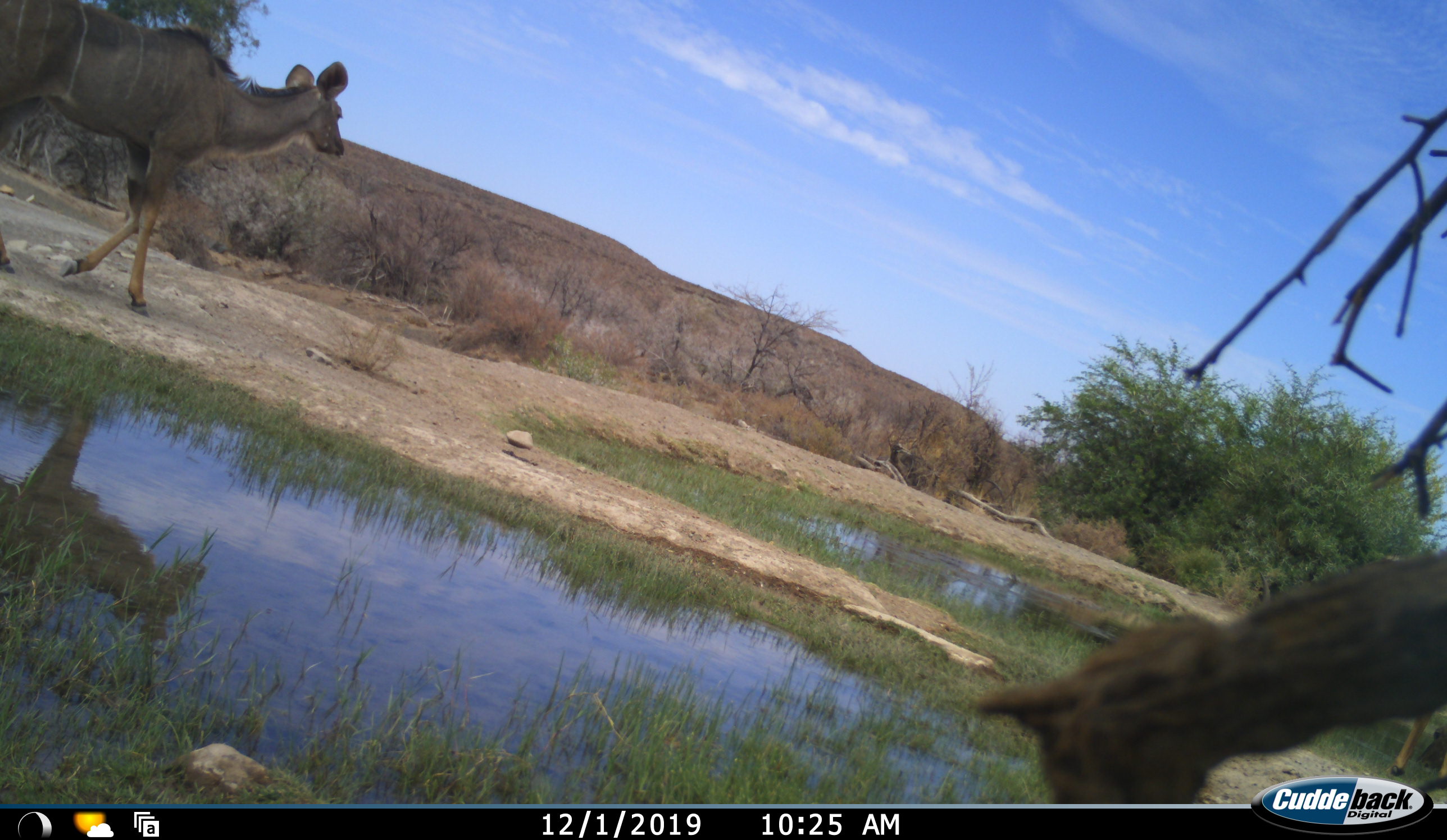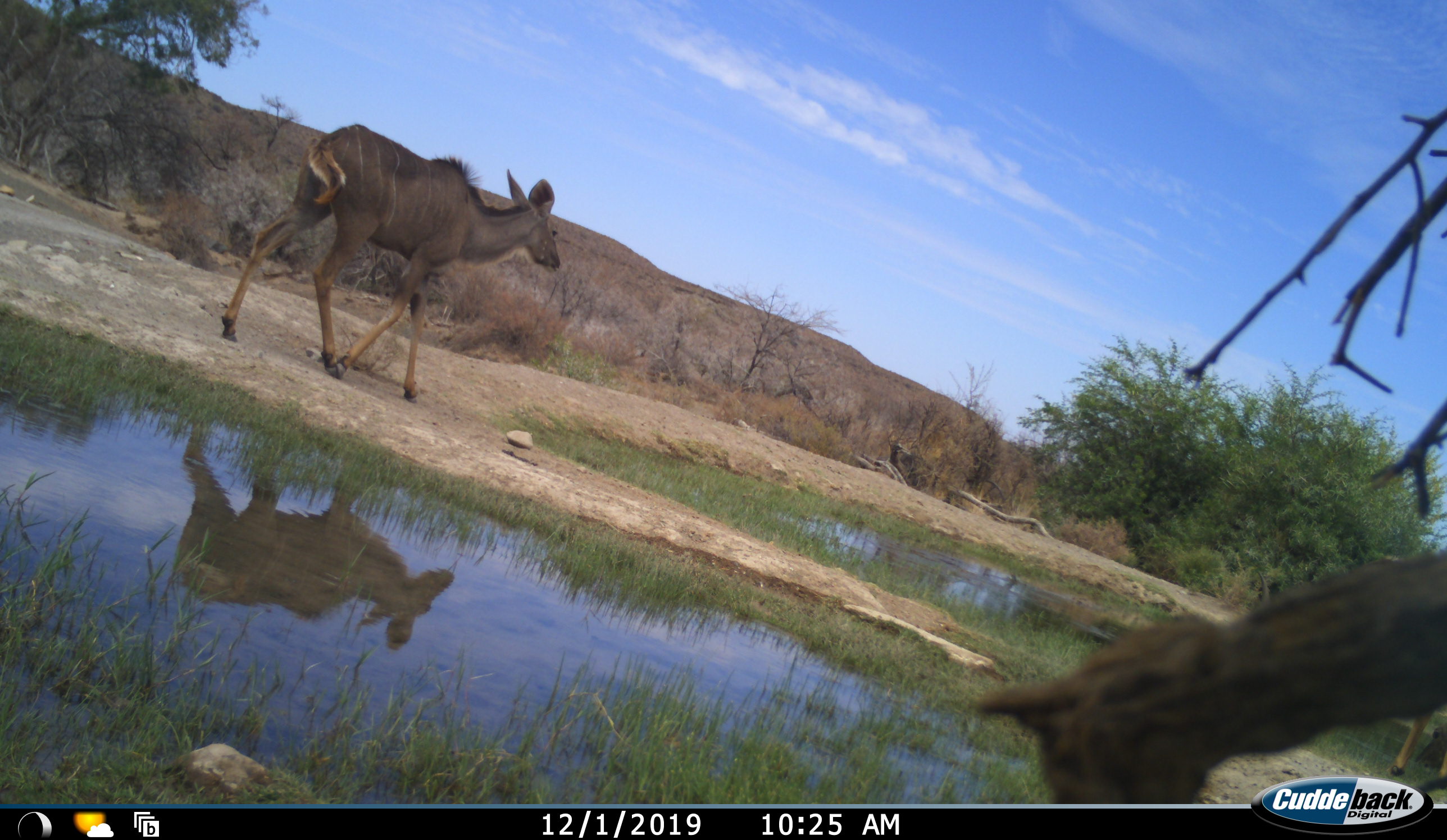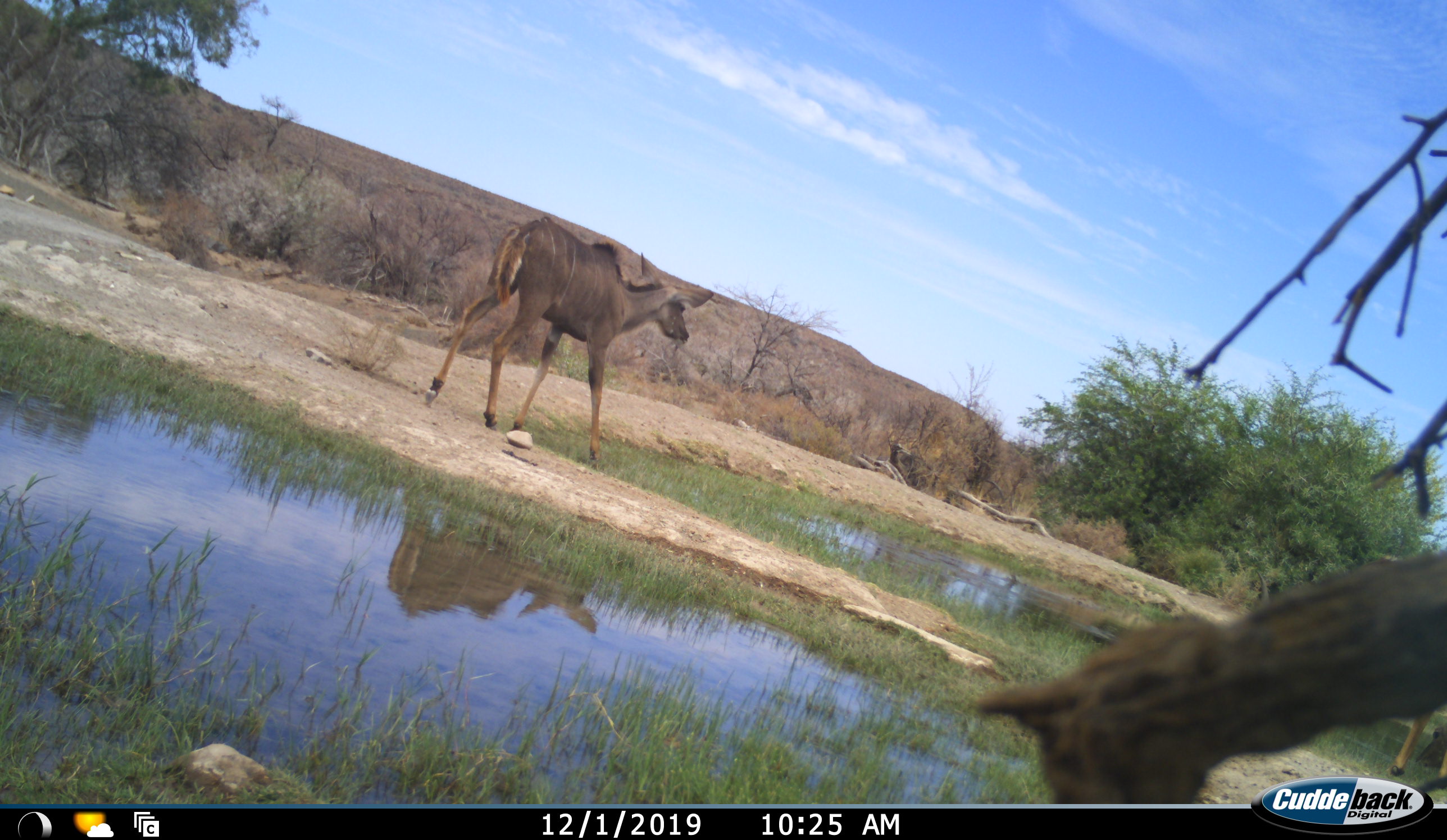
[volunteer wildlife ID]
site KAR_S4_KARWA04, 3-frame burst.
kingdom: Animalia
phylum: Chordata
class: Mammalia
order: Artiodactyla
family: Bovidae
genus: Tragelaphus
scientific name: Tragelaphus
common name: kudu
Kudu (Tragelaphus), count 1. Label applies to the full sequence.